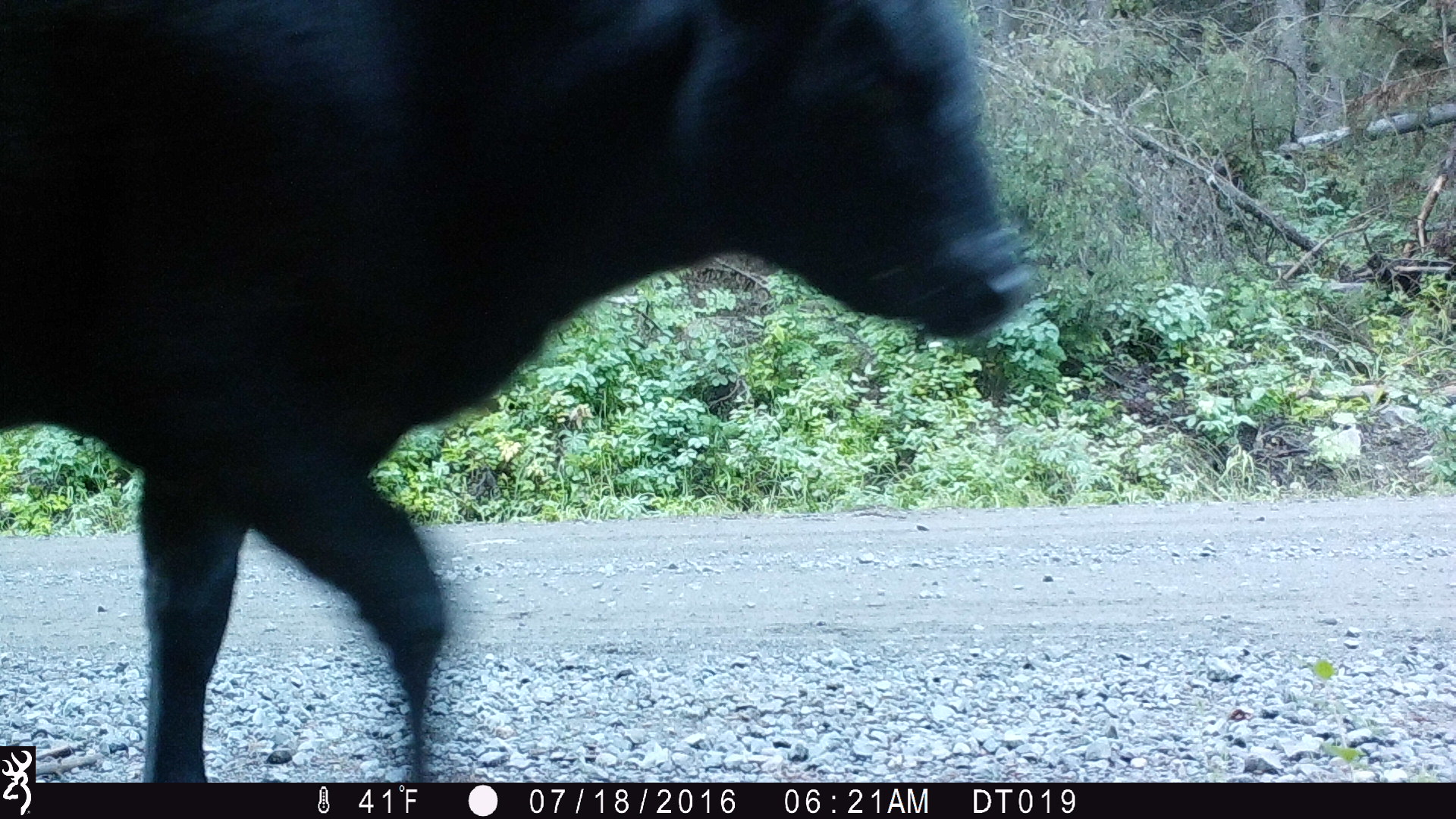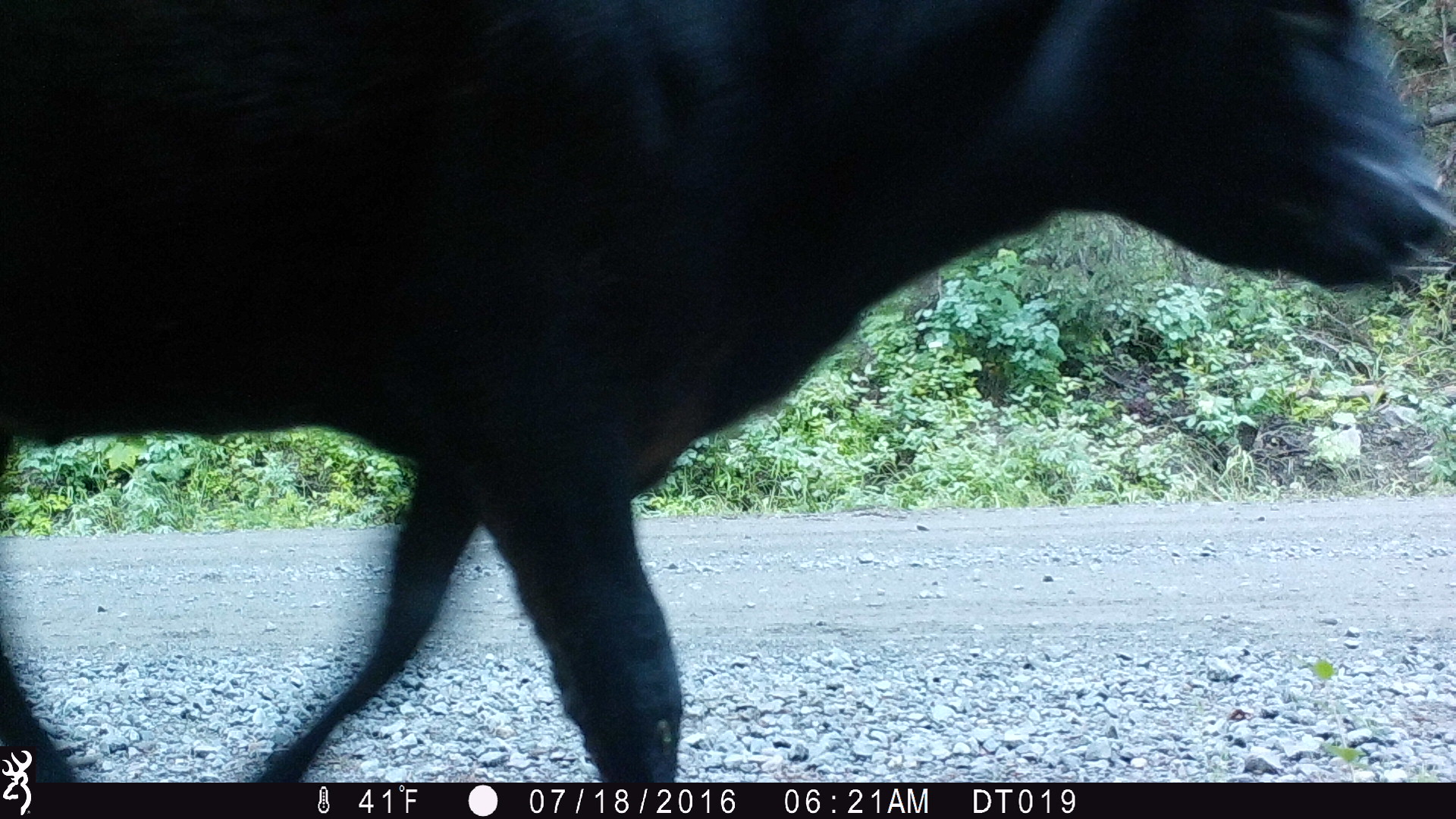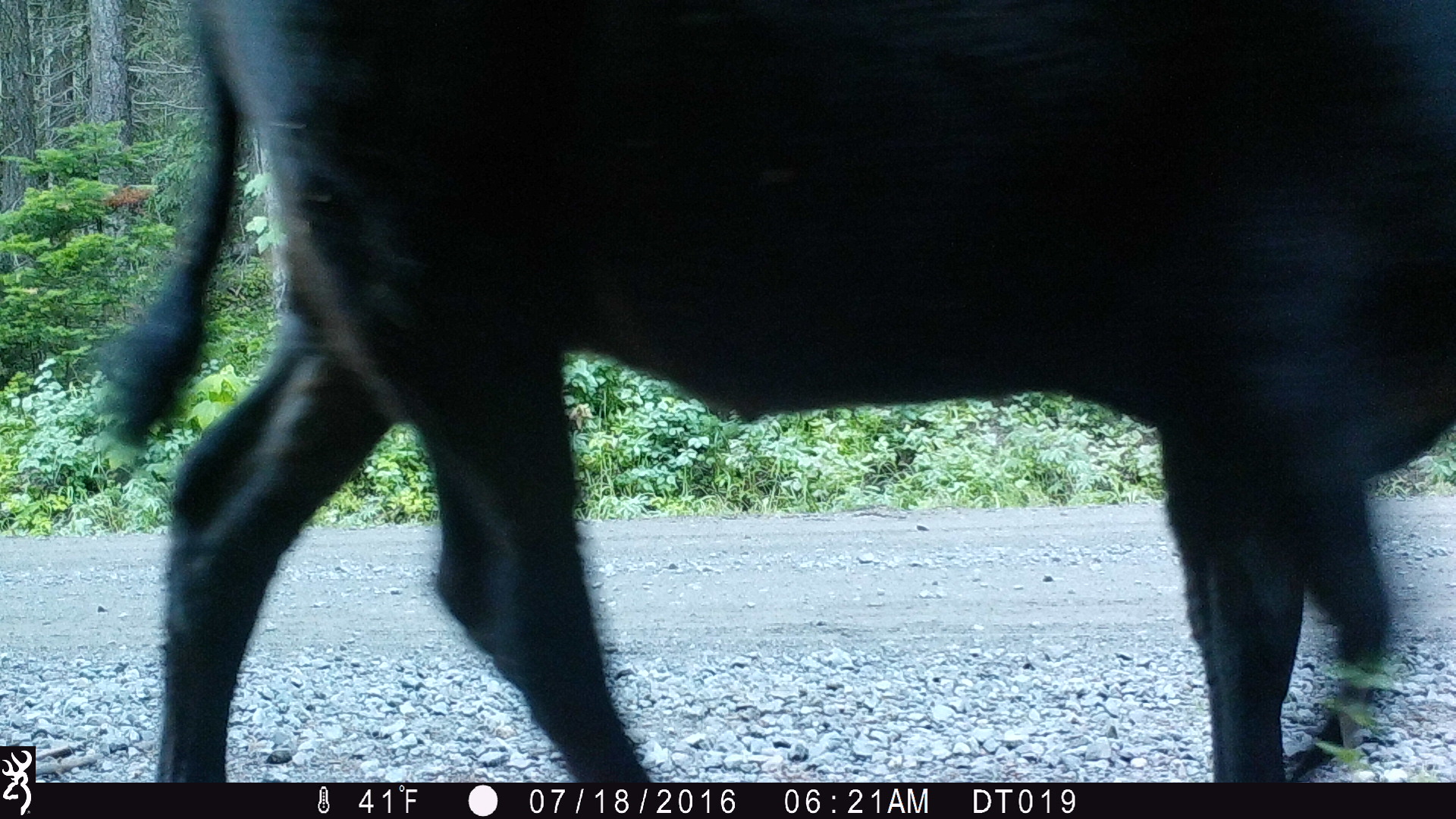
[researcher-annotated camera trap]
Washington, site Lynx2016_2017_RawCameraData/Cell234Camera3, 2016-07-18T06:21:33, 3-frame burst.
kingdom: Animalia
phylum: Chordata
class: Mammalia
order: Artiodactyla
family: Bovidae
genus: Bos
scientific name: Bos taurus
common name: domestic cattle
Domestic cattle (Bos taurus). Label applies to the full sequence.